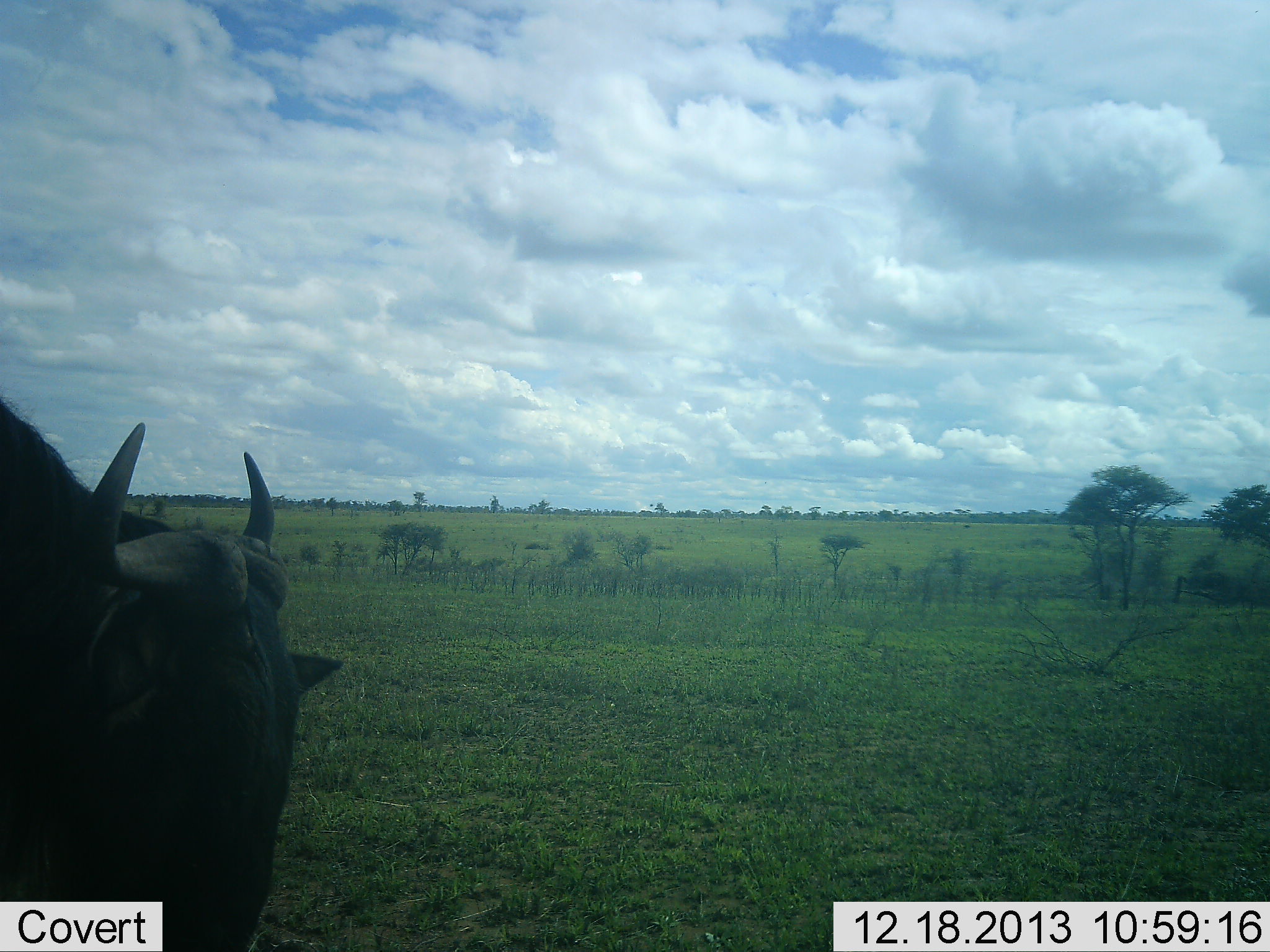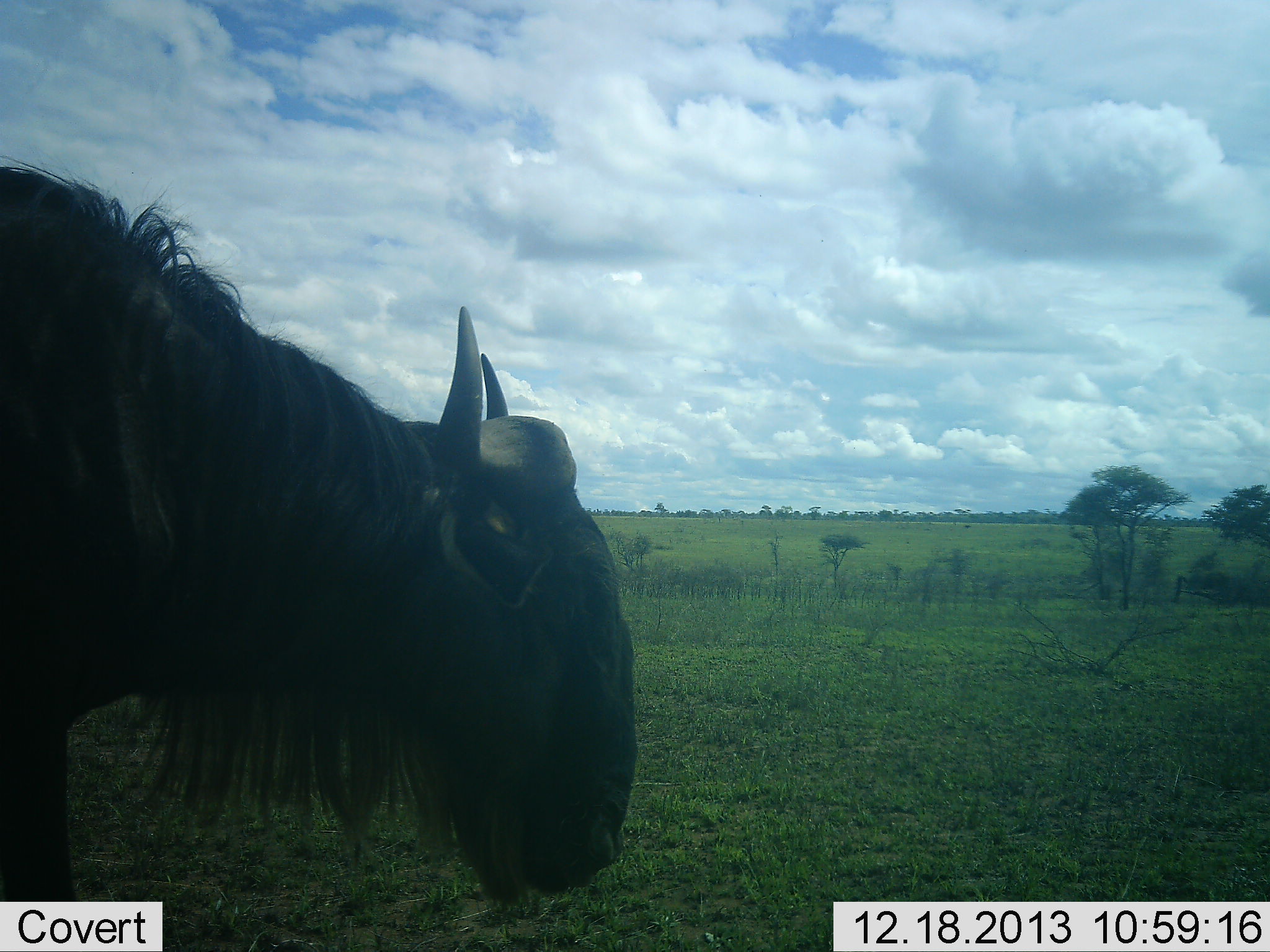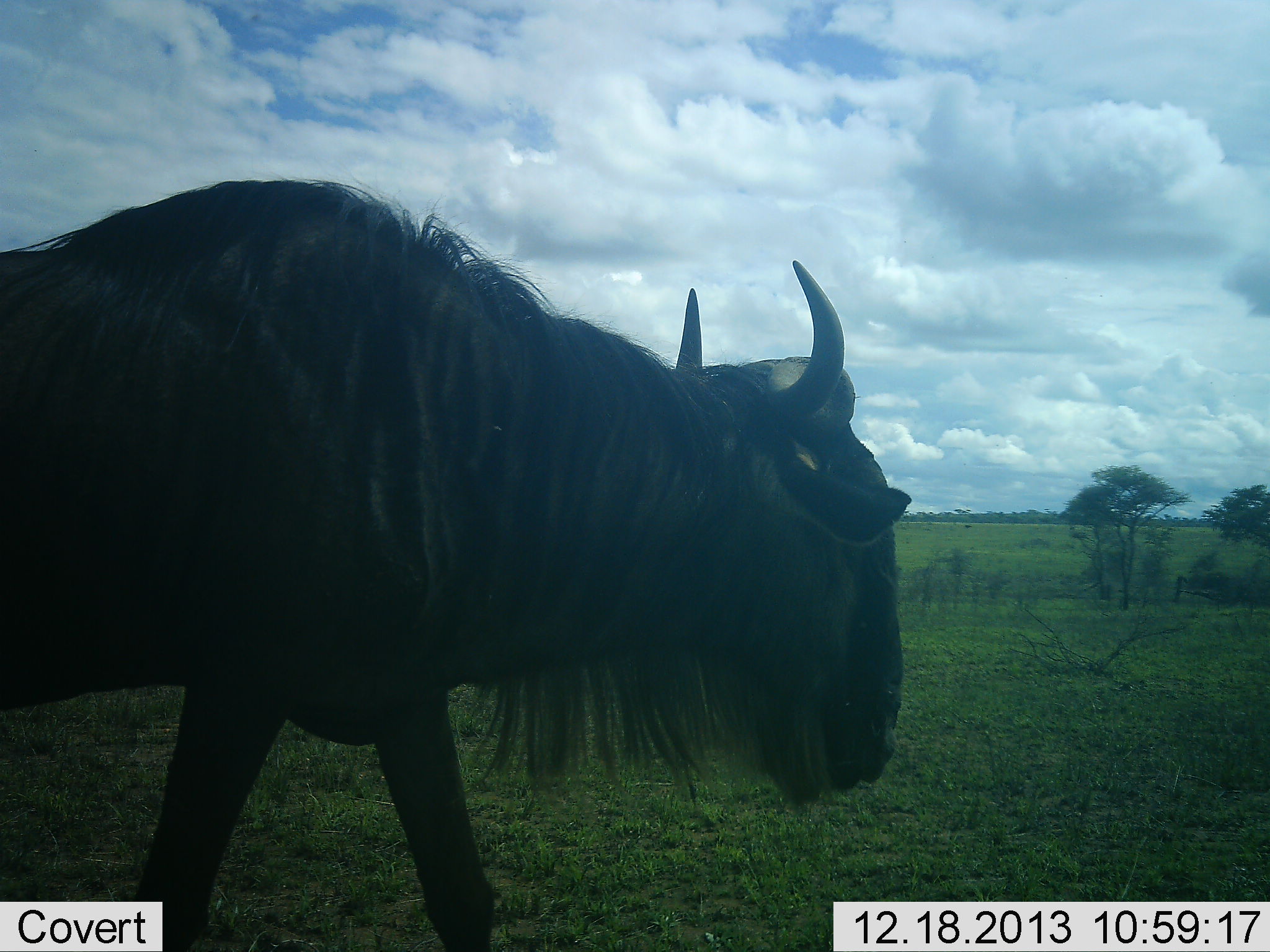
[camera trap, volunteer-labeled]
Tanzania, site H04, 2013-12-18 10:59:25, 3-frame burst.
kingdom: Animalia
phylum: Chordata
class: Mammalia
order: Artiodactyla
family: Bovidae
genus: Connochaetes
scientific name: Connochaetes taurinus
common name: blue wildebeest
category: wildebeest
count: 1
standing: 20%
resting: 0%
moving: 80%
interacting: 0%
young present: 0%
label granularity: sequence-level